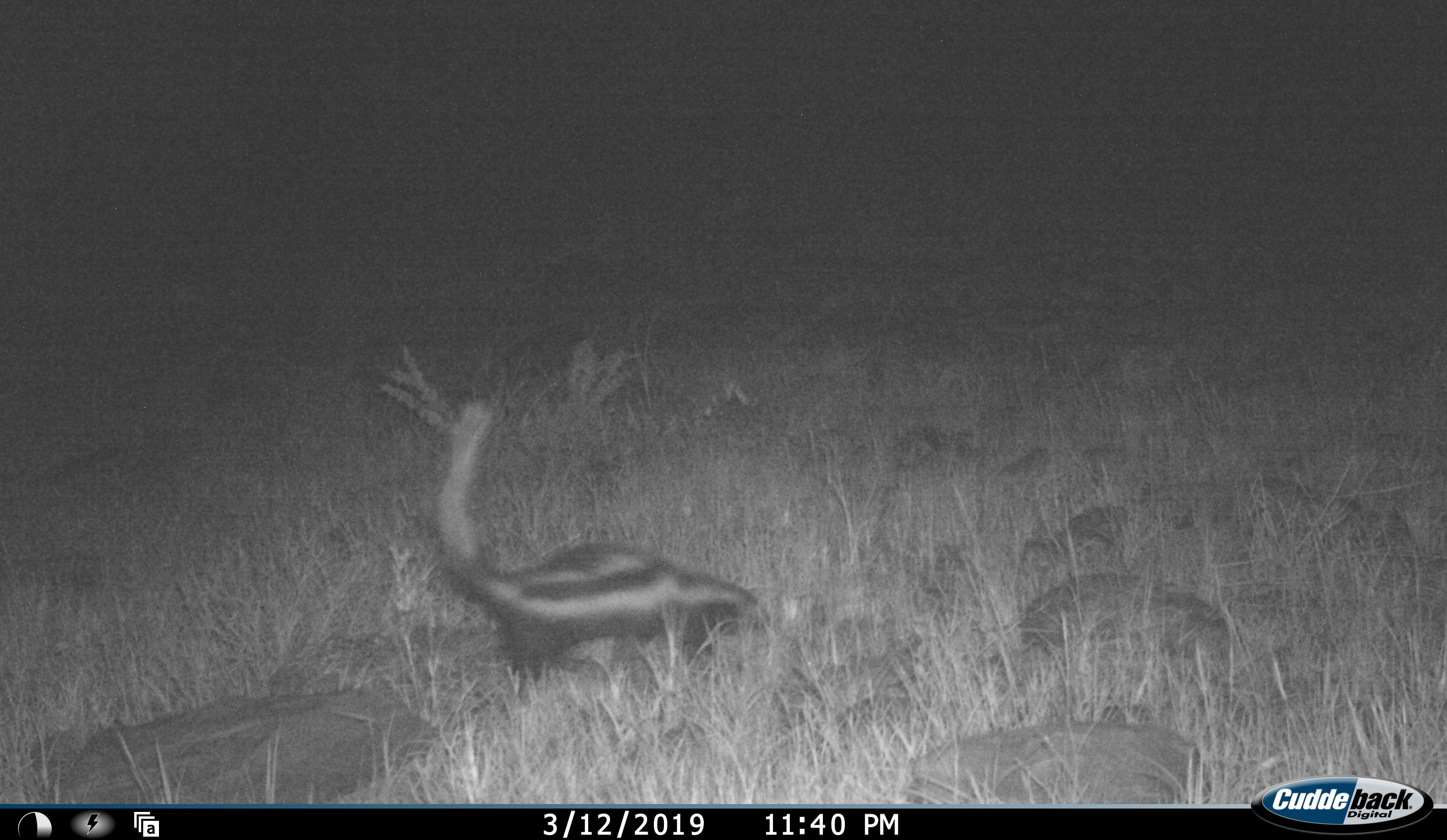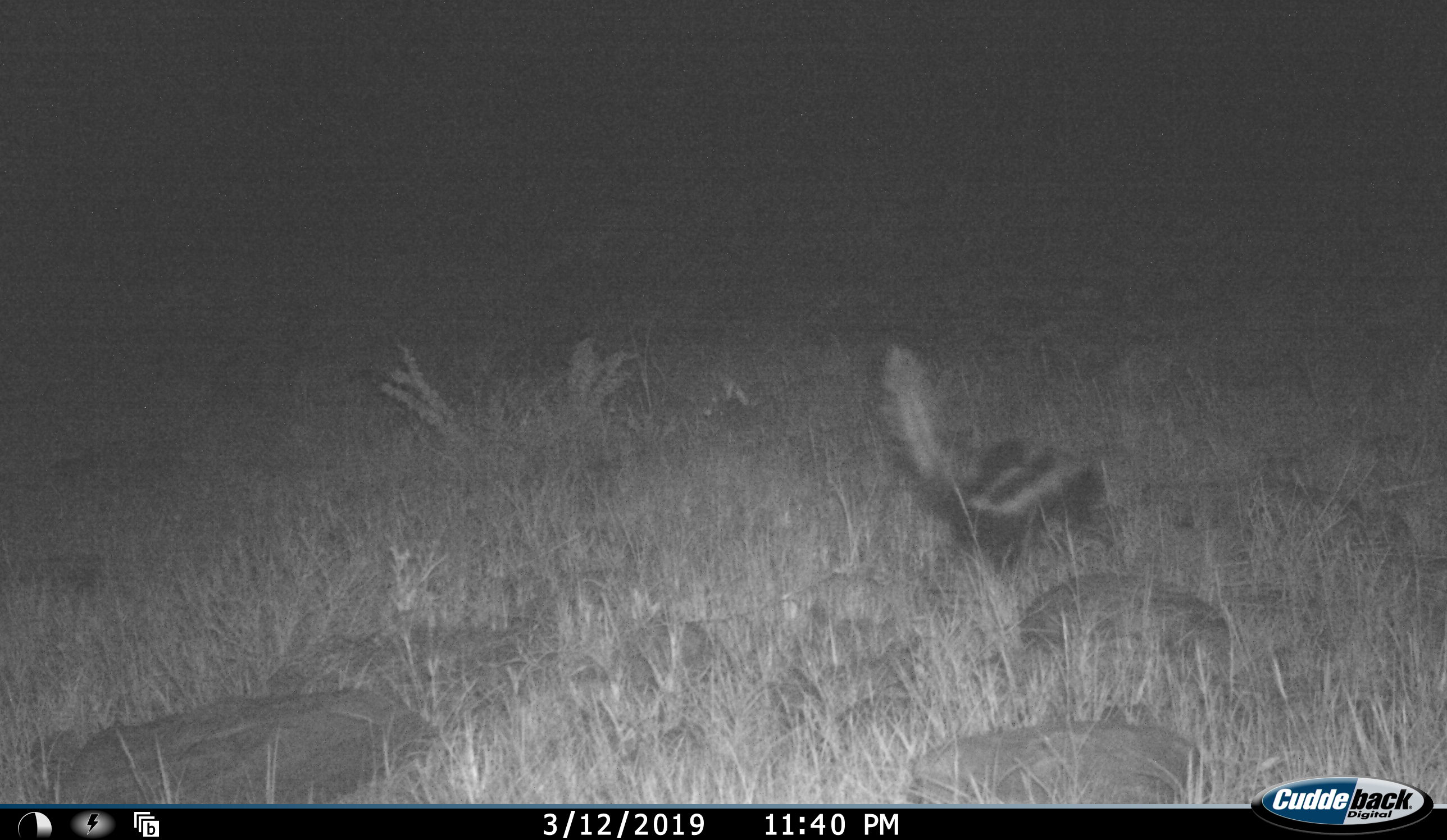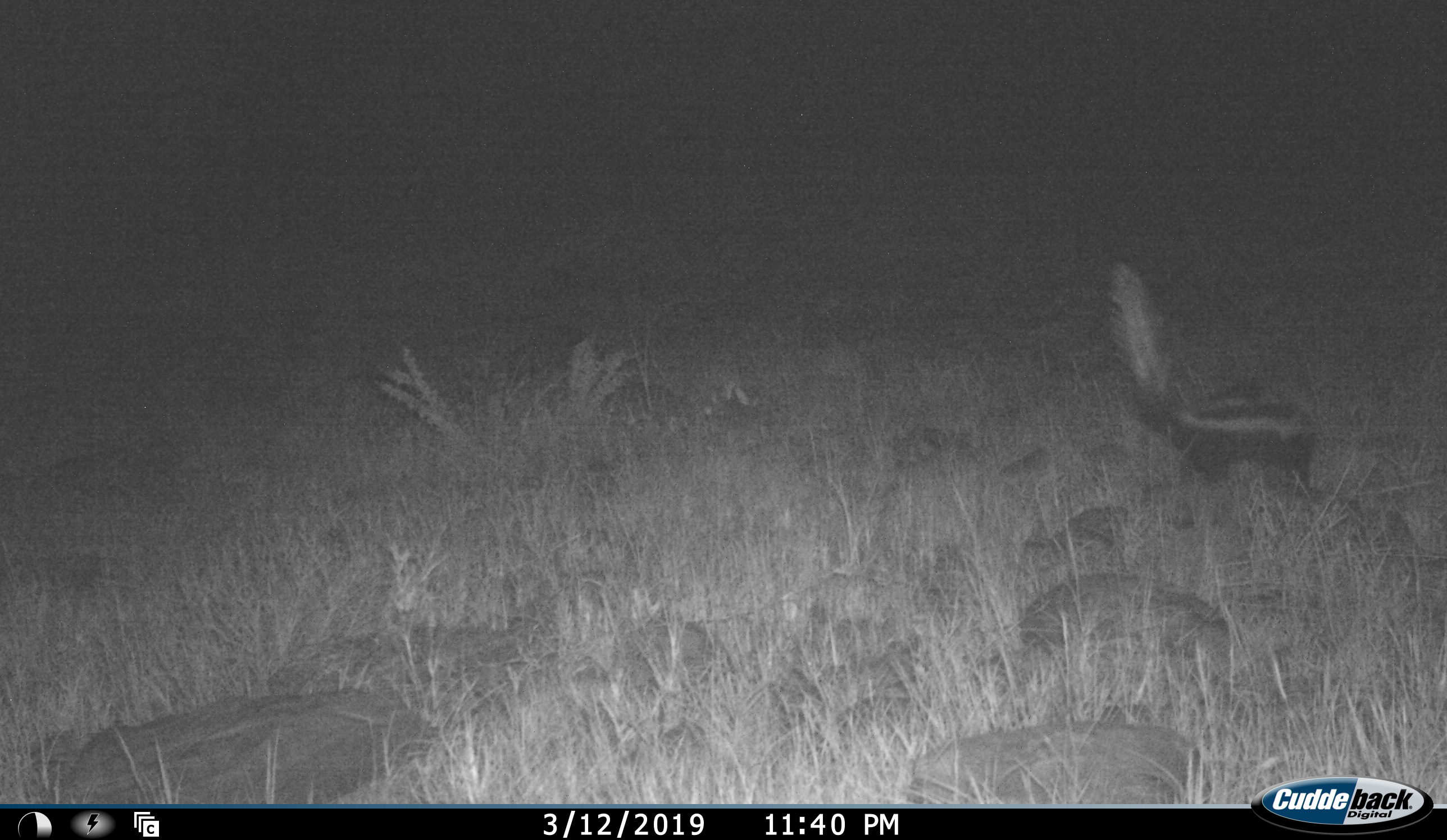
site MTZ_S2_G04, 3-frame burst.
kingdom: Animalia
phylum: Chordata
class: Mammalia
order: Carnivora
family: Mustelidae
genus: Ictonyx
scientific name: Ictonyx striatus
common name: zorilla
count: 1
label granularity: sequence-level